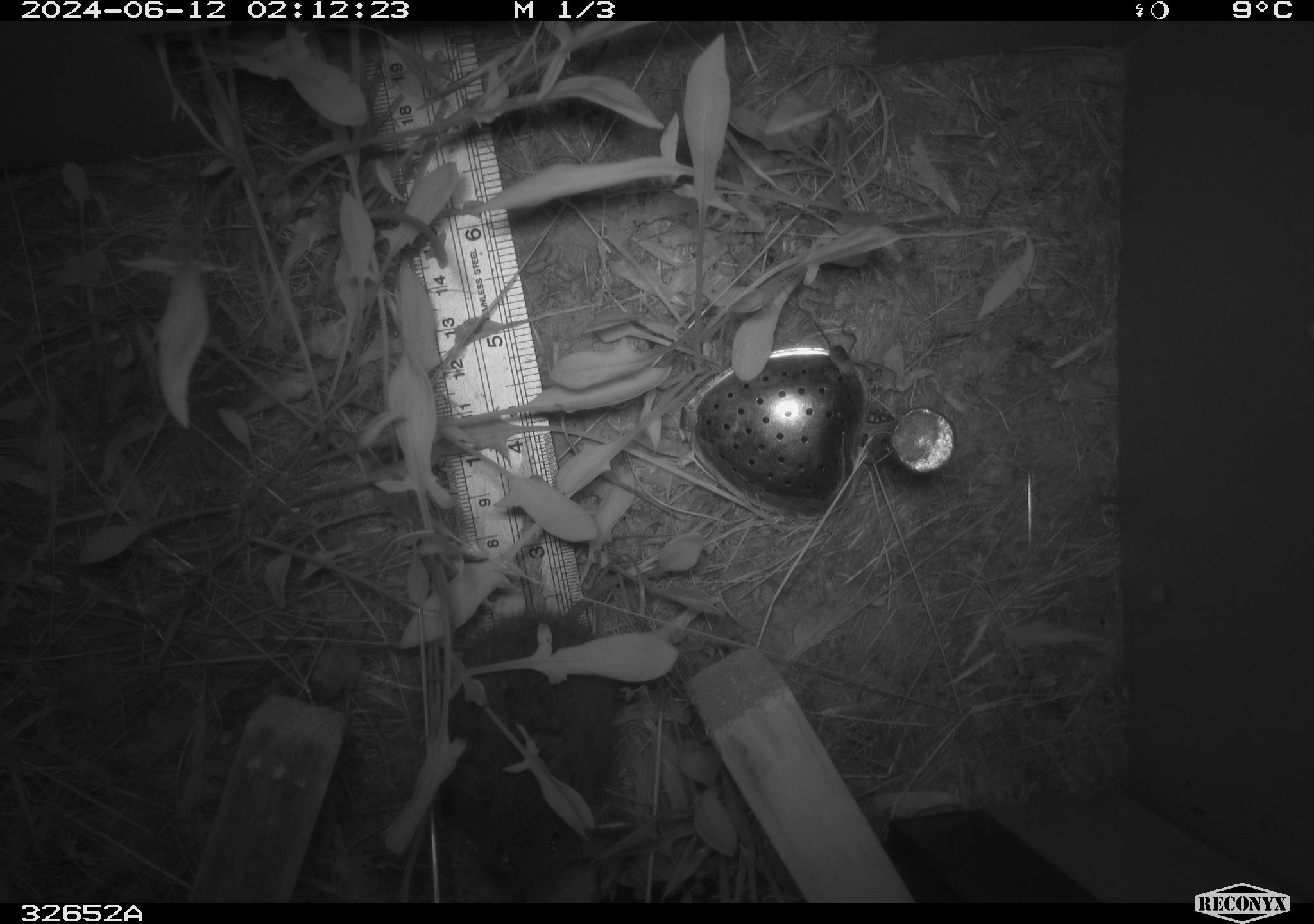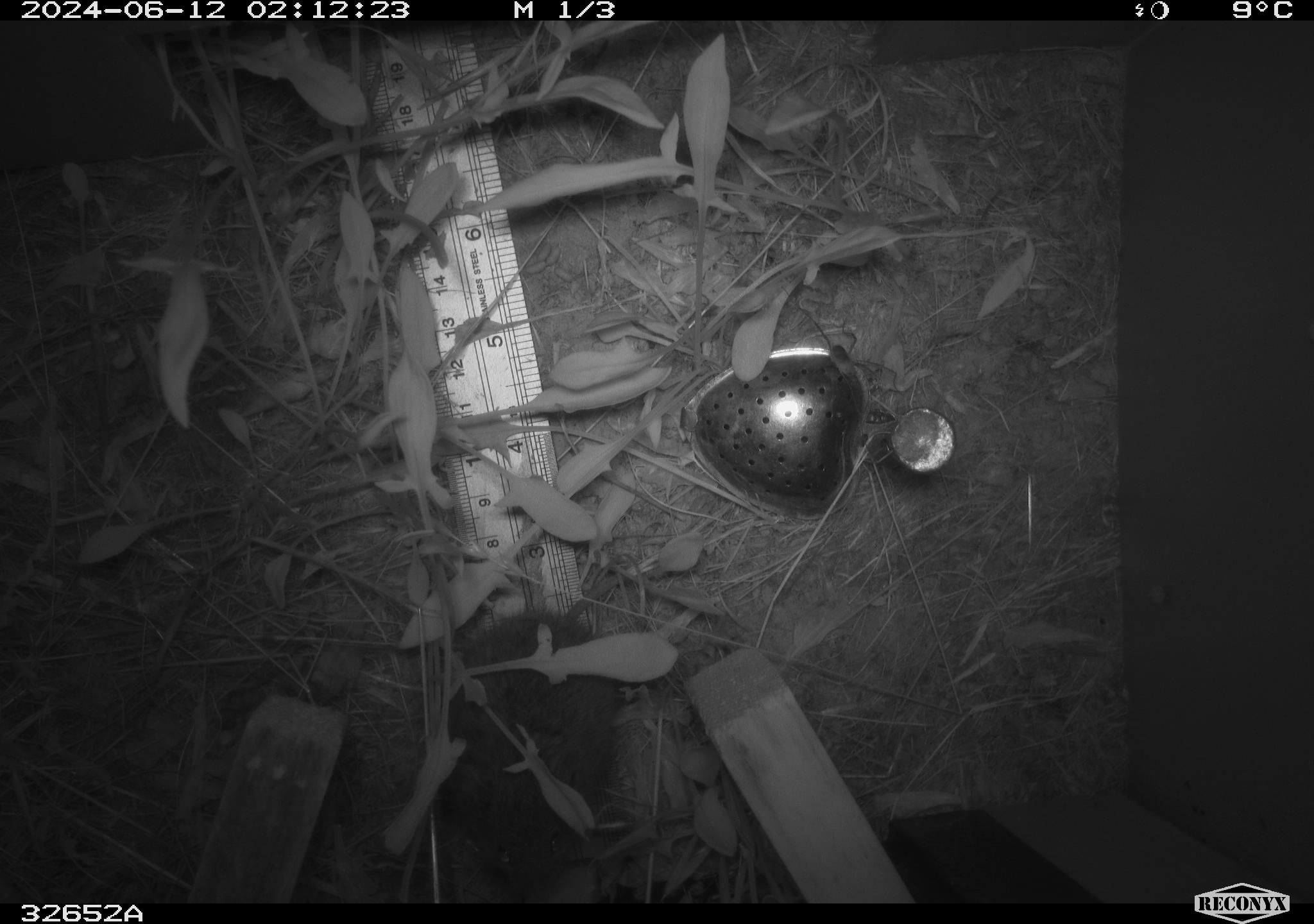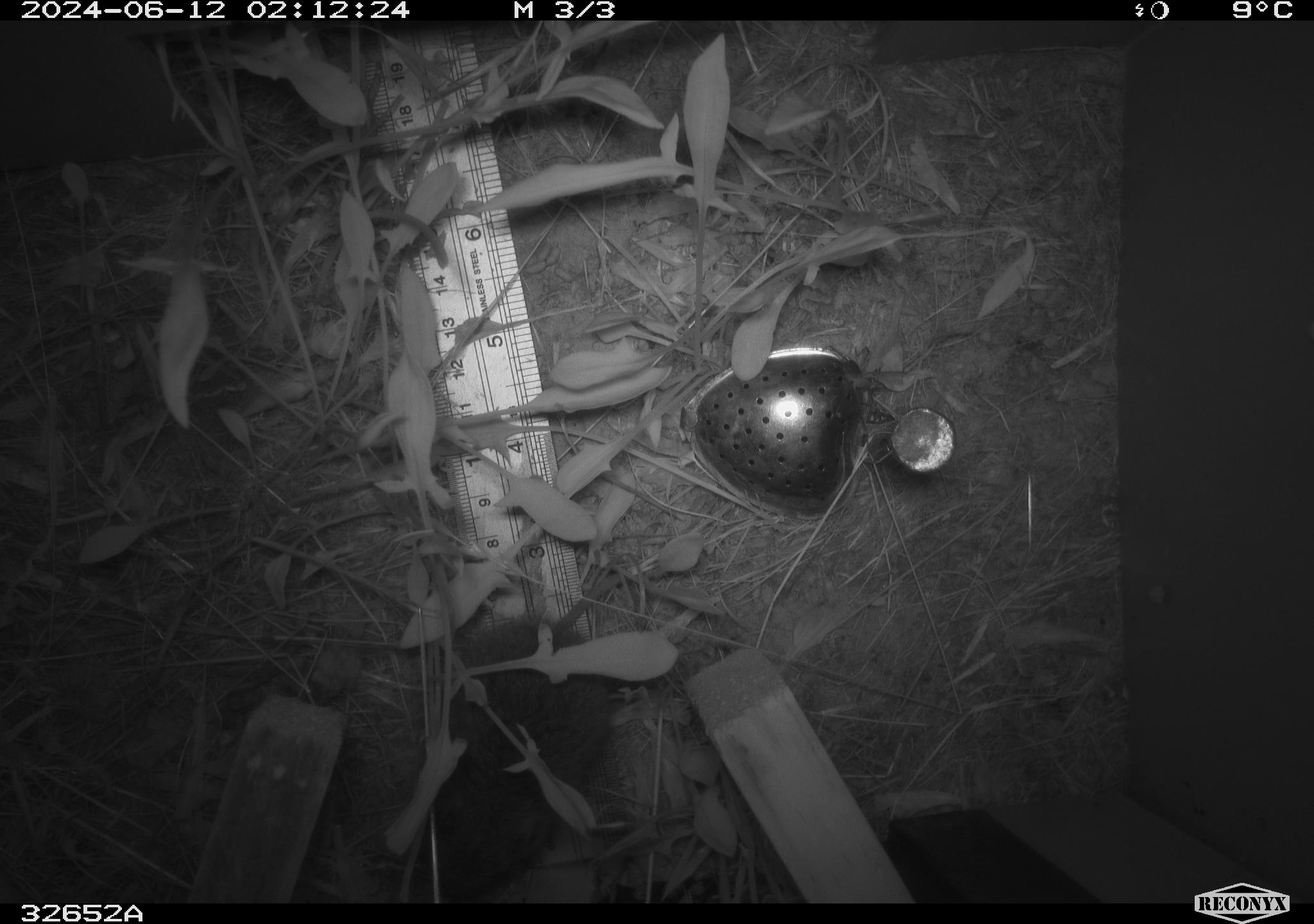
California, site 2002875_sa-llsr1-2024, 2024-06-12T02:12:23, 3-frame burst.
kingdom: Animalia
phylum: Chordata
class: Mammalia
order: Rodentia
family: Cricetidae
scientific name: Arvicolinae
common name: voles, lemmings, and muskrats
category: arvicolinae subfamily